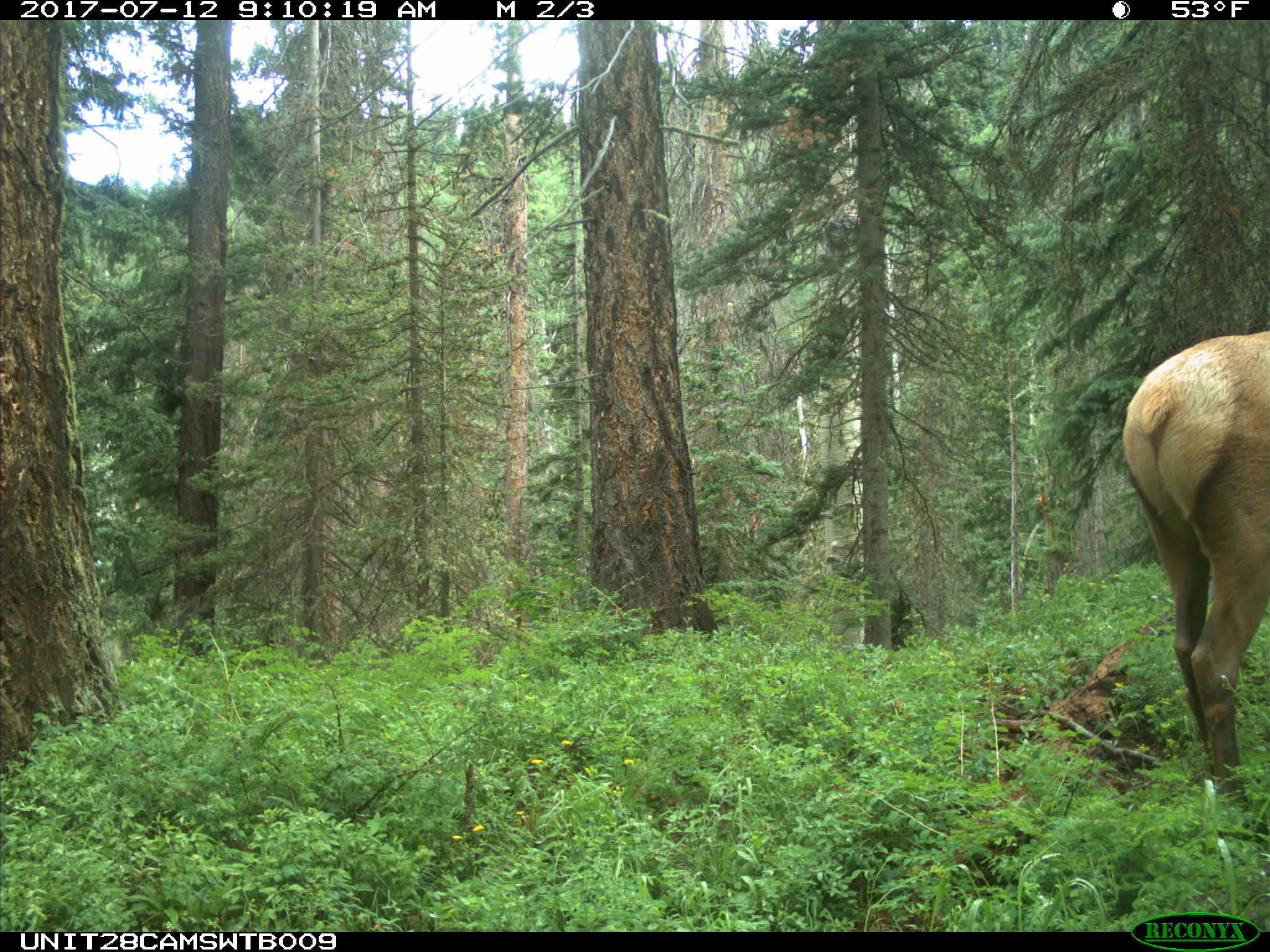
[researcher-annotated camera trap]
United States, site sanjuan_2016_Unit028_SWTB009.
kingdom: Animalia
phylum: Chordata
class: Mammalia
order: Artiodactyla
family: Cervidae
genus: Cervus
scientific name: Cervus elaphus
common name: red deer